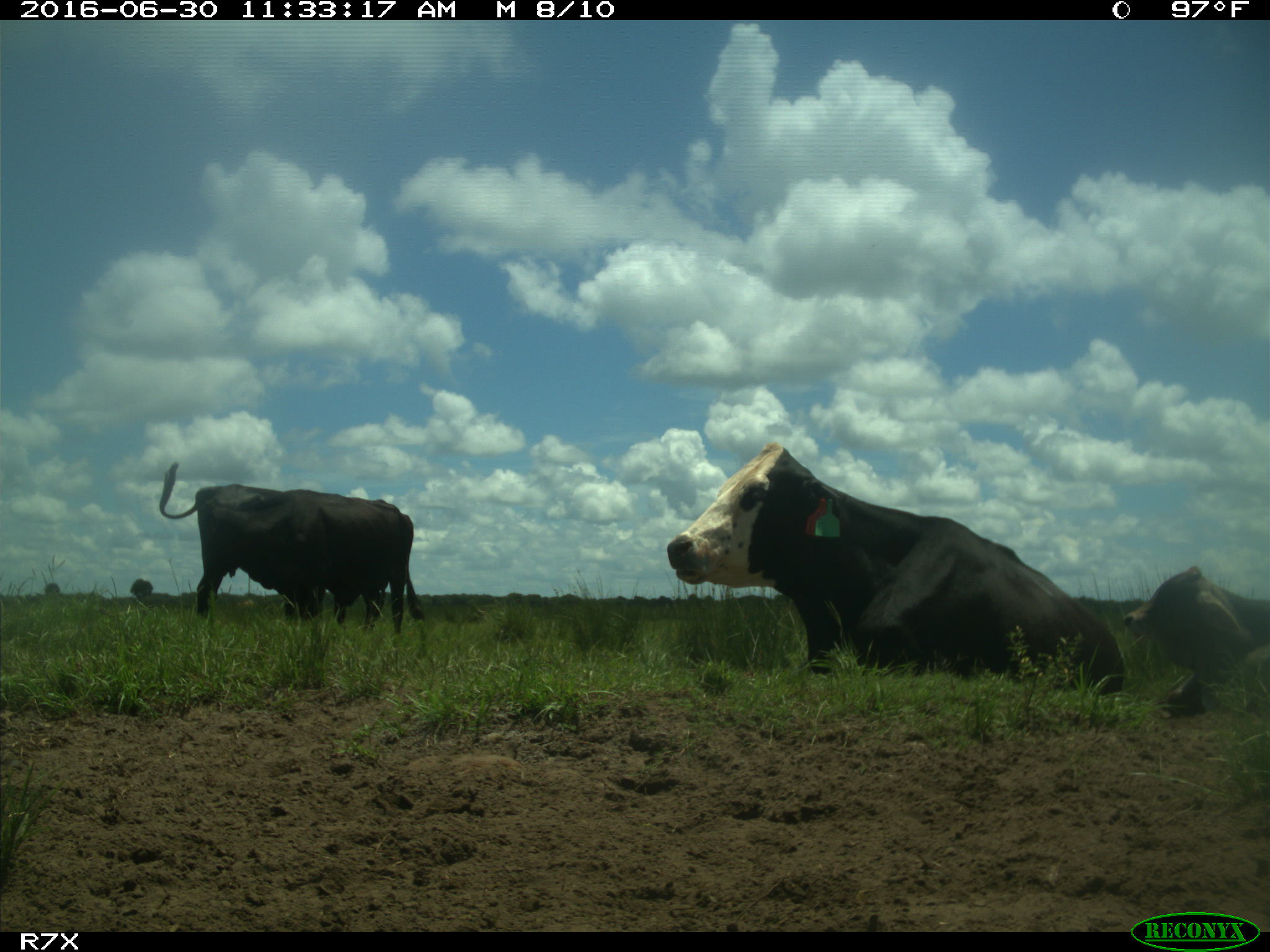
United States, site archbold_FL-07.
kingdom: Animalia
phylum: Chordata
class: Mammalia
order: Artiodactyla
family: Bovidae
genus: Bos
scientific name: Bos taurus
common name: domestic cow